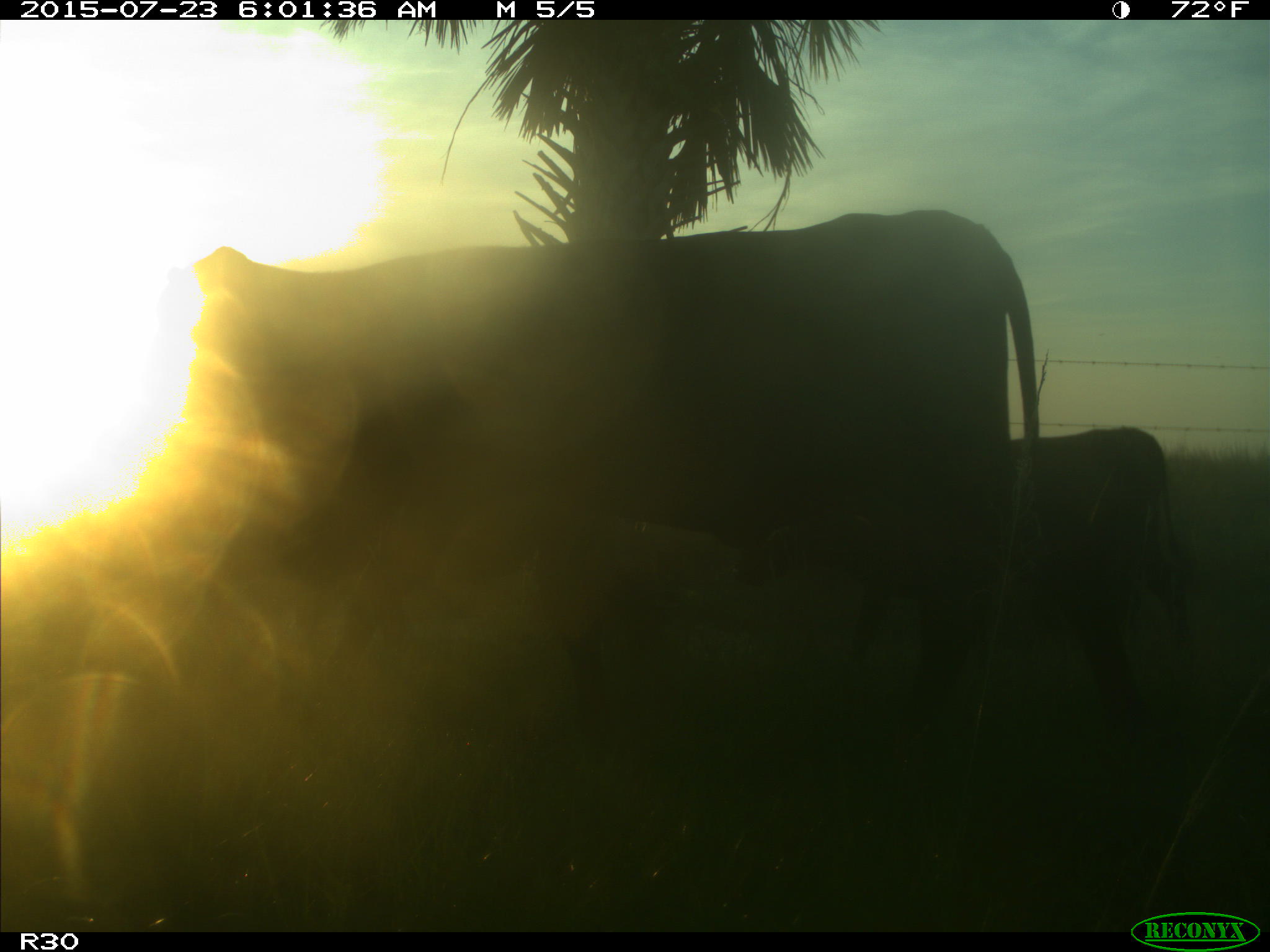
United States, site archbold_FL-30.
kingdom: Animalia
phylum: Chordata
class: Mammalia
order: Artiodactyla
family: Bovidae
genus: Bos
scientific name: Bos taurus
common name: domestic cow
Bos taurus (domestic cow).